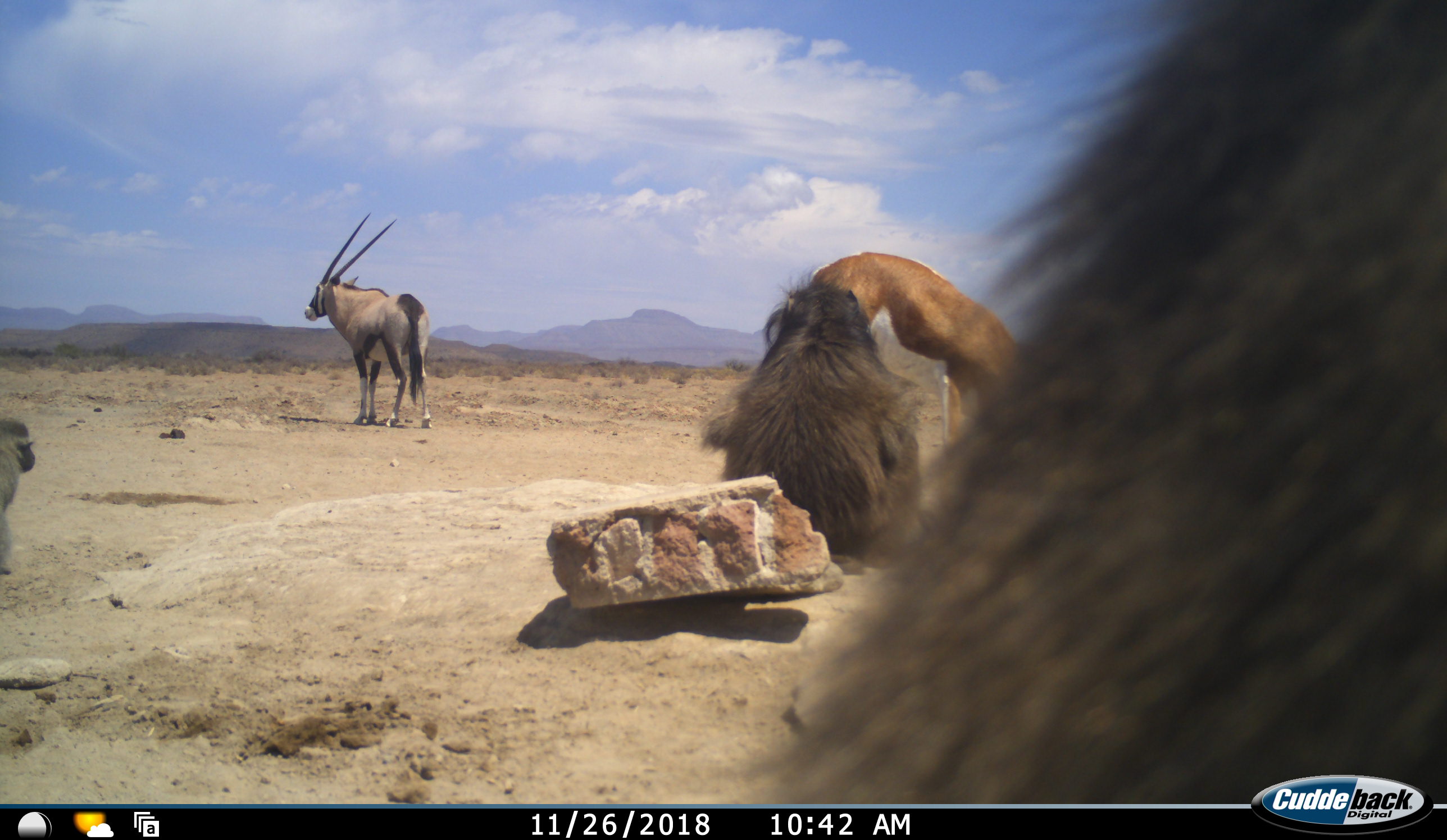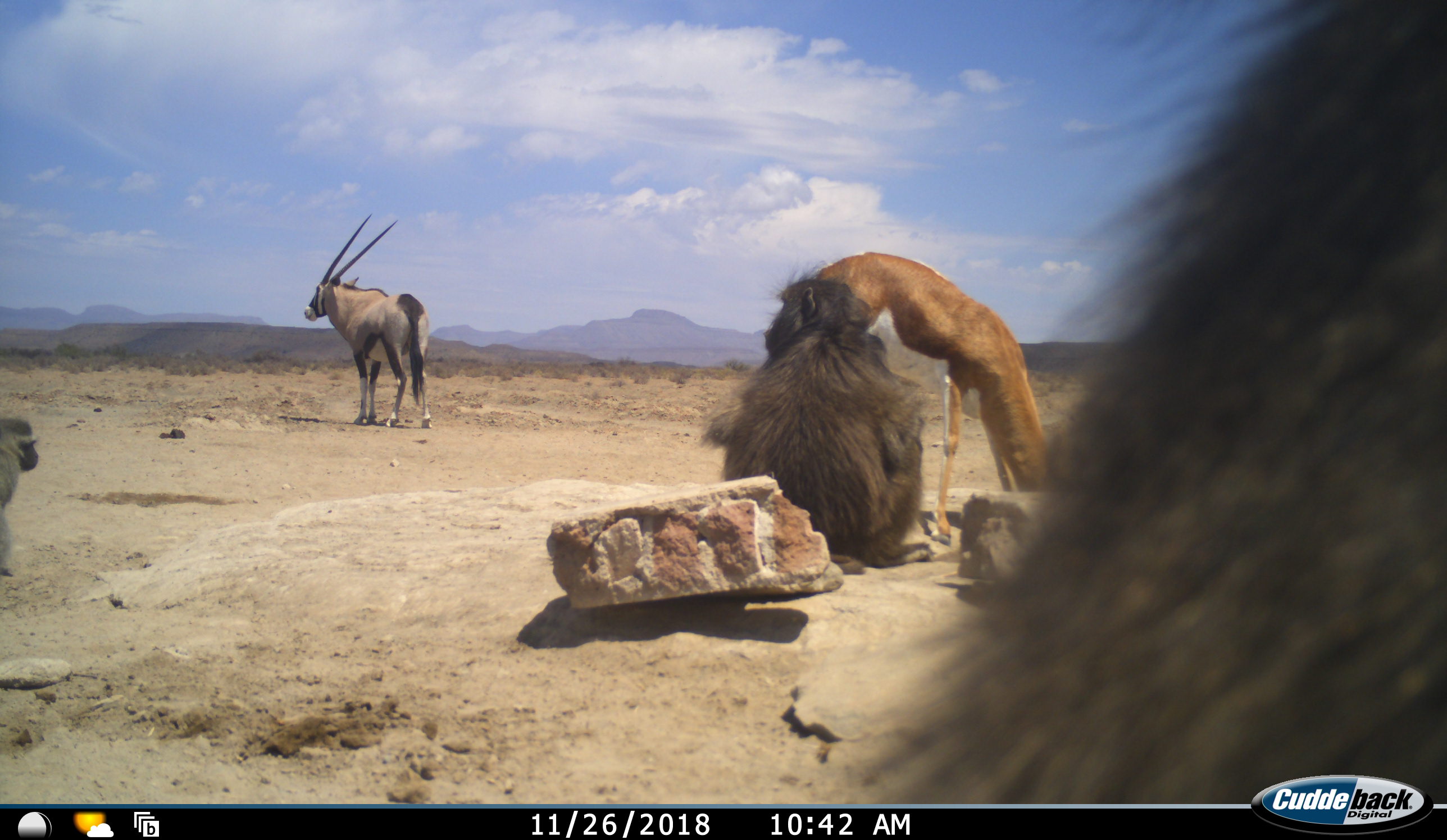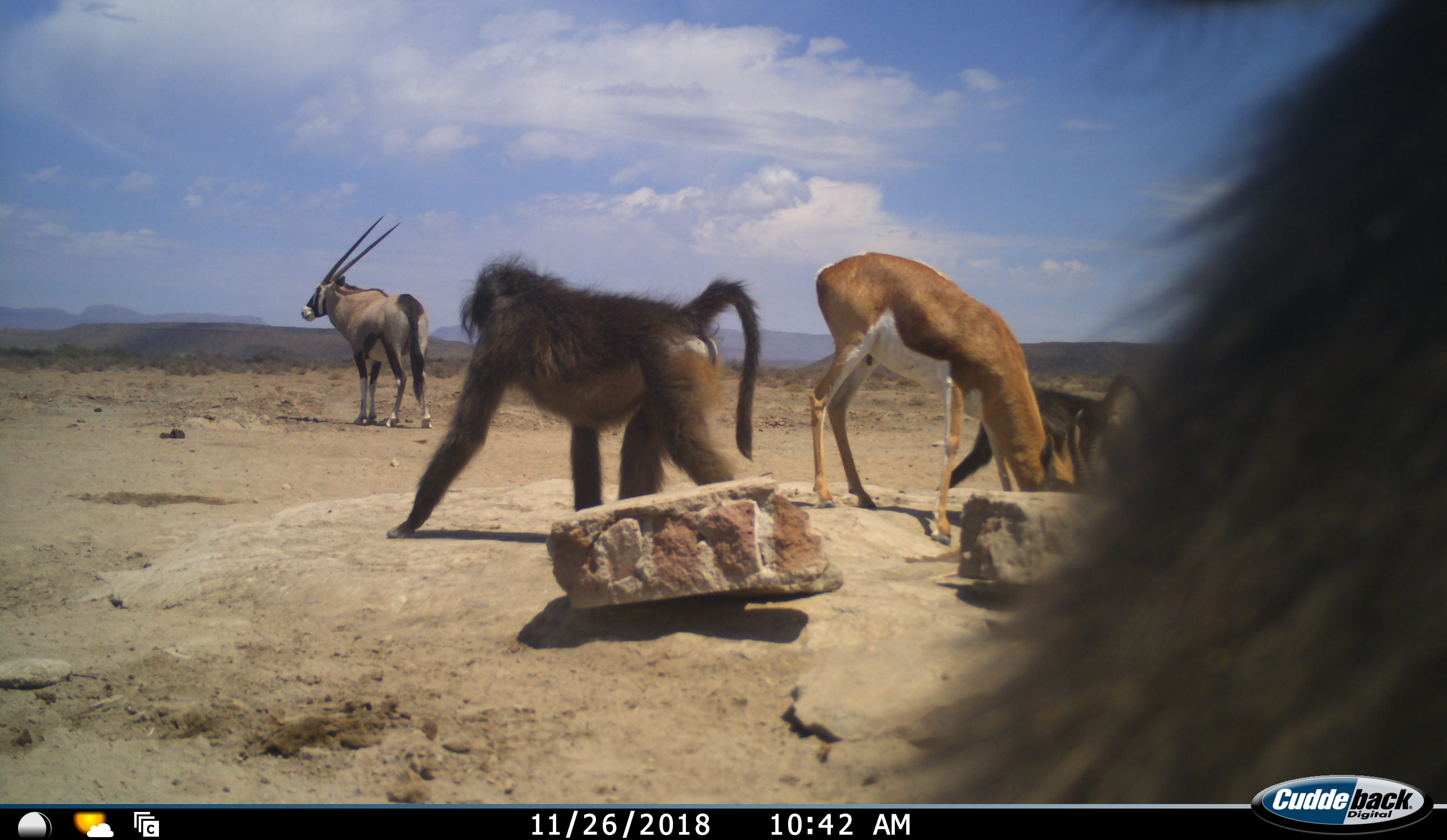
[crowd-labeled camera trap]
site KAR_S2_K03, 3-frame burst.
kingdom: Animalia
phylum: Chordata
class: Mammalia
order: Primates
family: Cercopithecidae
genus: Papio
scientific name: Papio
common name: baboon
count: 3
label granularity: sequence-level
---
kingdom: Animalia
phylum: Chordata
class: Mammalia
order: Artiodactyla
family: Bovidae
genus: Oryx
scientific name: Oryx gazella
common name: gemsbok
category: oryx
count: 1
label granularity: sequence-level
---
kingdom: Animalia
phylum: Chordata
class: Mammalia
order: Artiodactyla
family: Bovidae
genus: Antidorcas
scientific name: Antidorcas marsupialis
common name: springbok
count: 1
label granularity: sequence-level